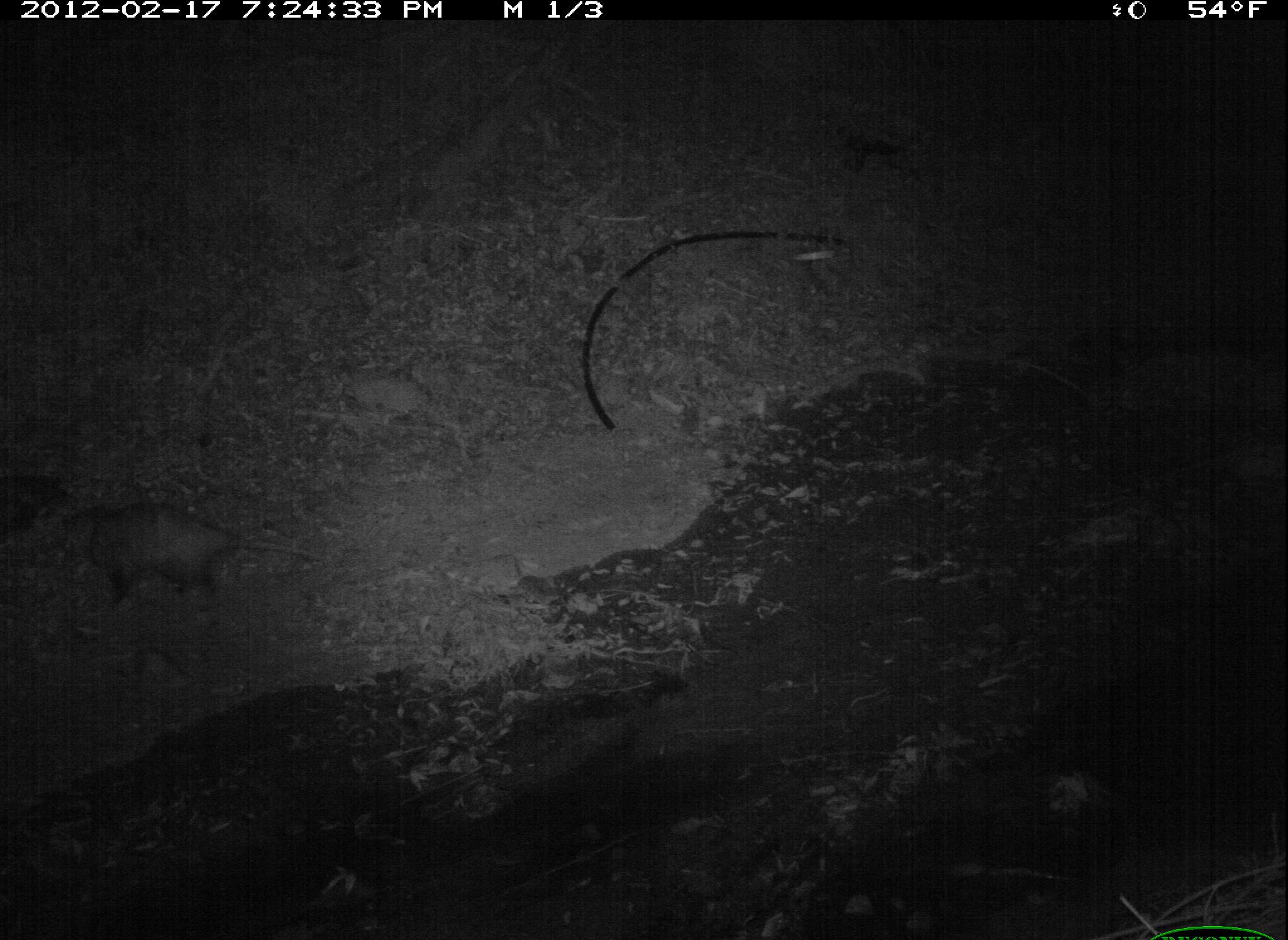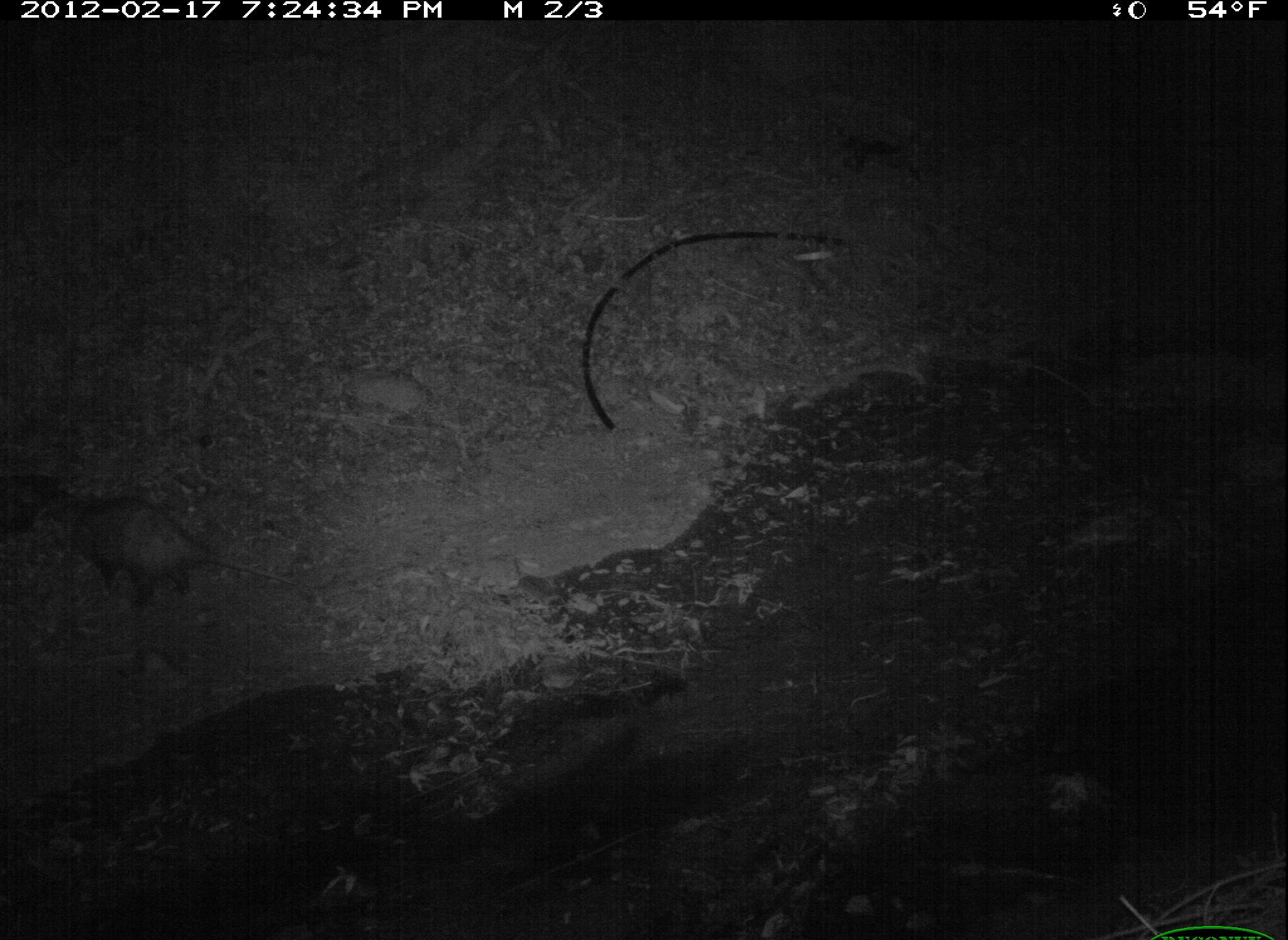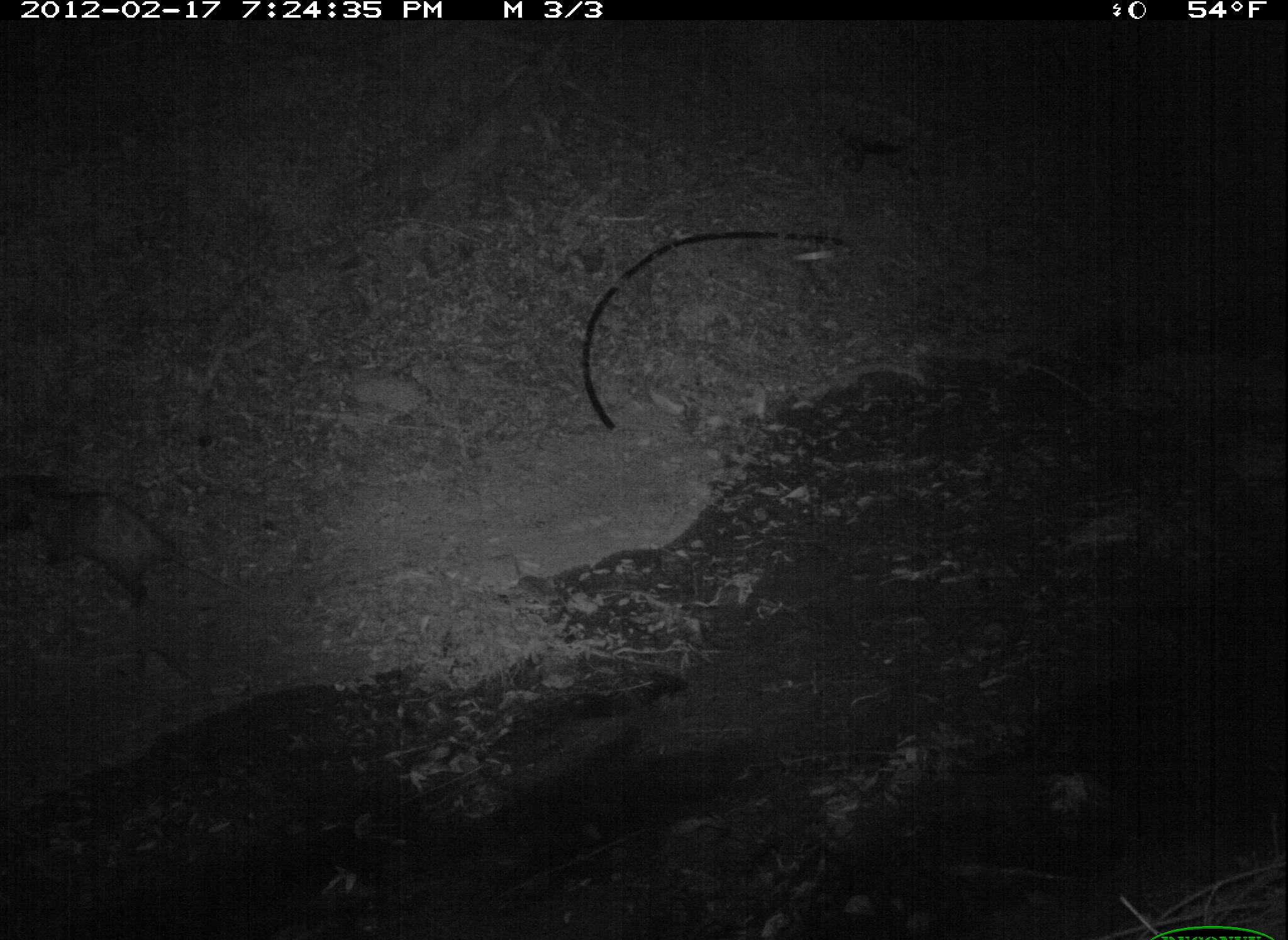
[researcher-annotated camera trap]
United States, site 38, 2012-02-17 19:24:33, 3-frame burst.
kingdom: Animalia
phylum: Chordata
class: Mammalia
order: Didelphimorphia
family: Didelphidae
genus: Didelphis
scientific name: Didelphis virginiana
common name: virginia opossum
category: opossum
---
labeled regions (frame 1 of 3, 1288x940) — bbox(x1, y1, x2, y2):
opossum: bbox(56, 475, 356, 620)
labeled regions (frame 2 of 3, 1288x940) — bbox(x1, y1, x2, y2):
opossum: bbox(37, 469, 293, 609)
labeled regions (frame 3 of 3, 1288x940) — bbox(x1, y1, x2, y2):
opossum: bbox(6, 449, 251, 636)